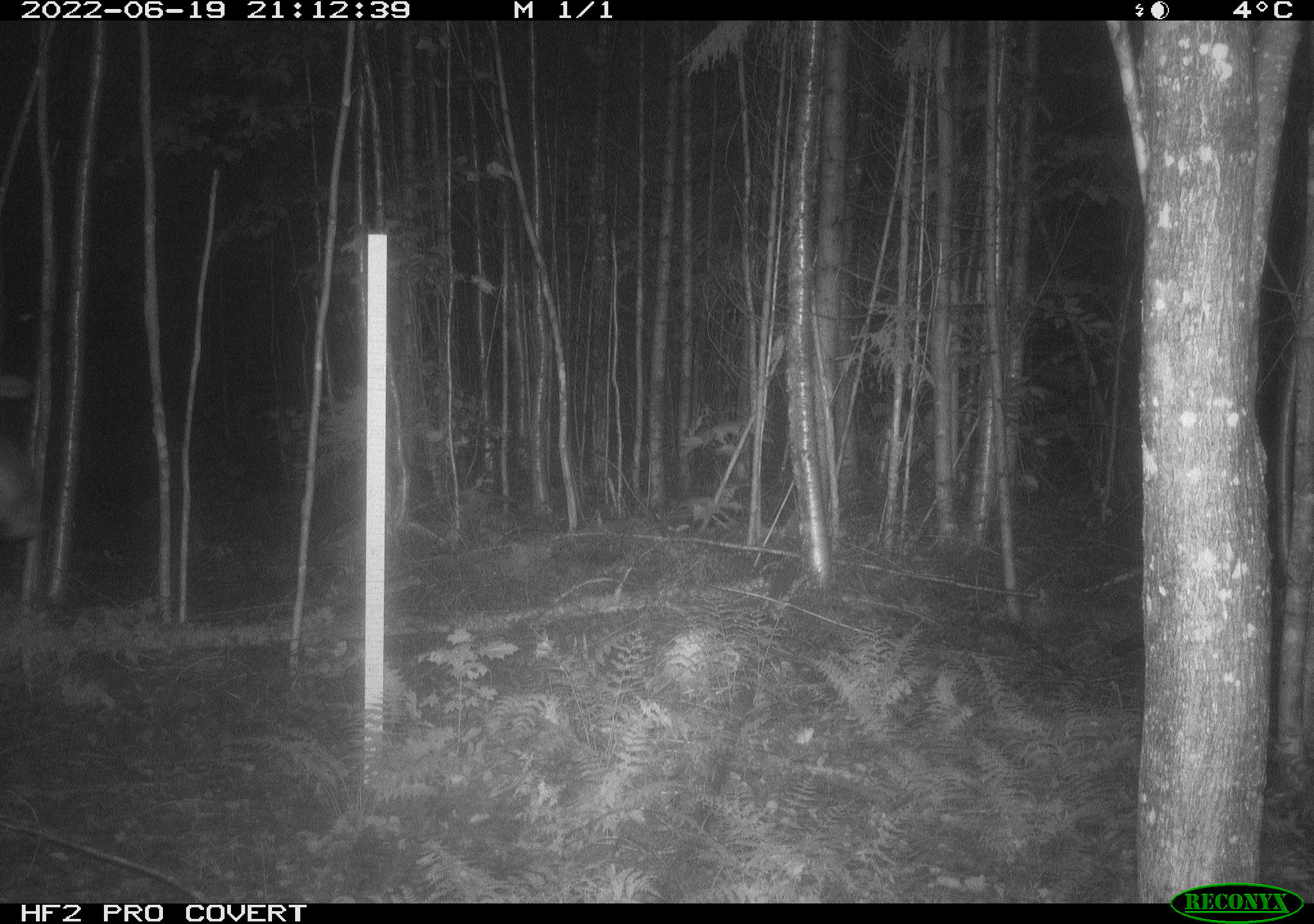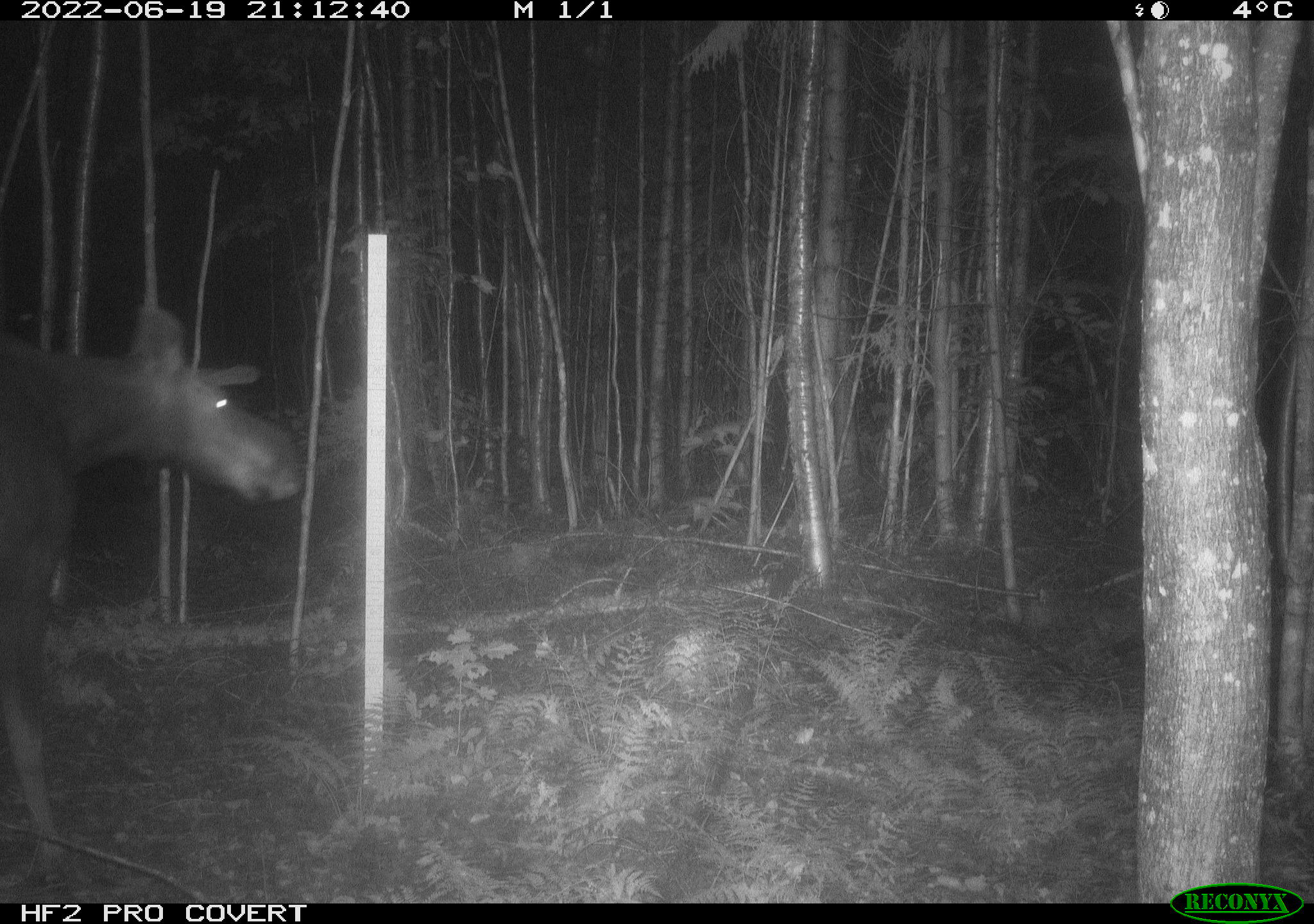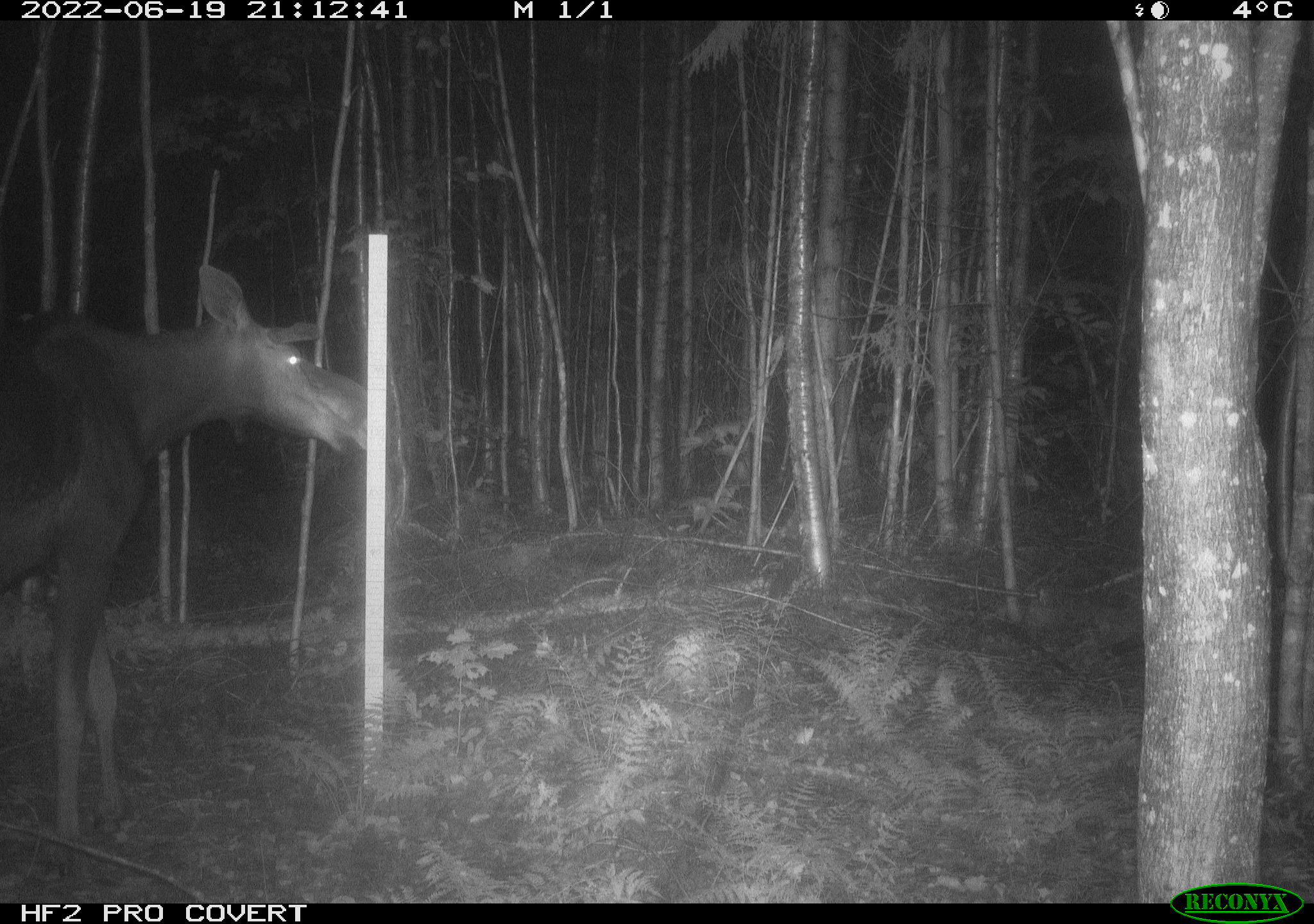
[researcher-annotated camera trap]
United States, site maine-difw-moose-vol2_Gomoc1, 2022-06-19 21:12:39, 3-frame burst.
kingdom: Animalia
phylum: Chordata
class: Mammalia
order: Artiodactyla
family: Cervidae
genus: Alces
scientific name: Alces alces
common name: moose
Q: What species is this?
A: Moose (Alces alces).